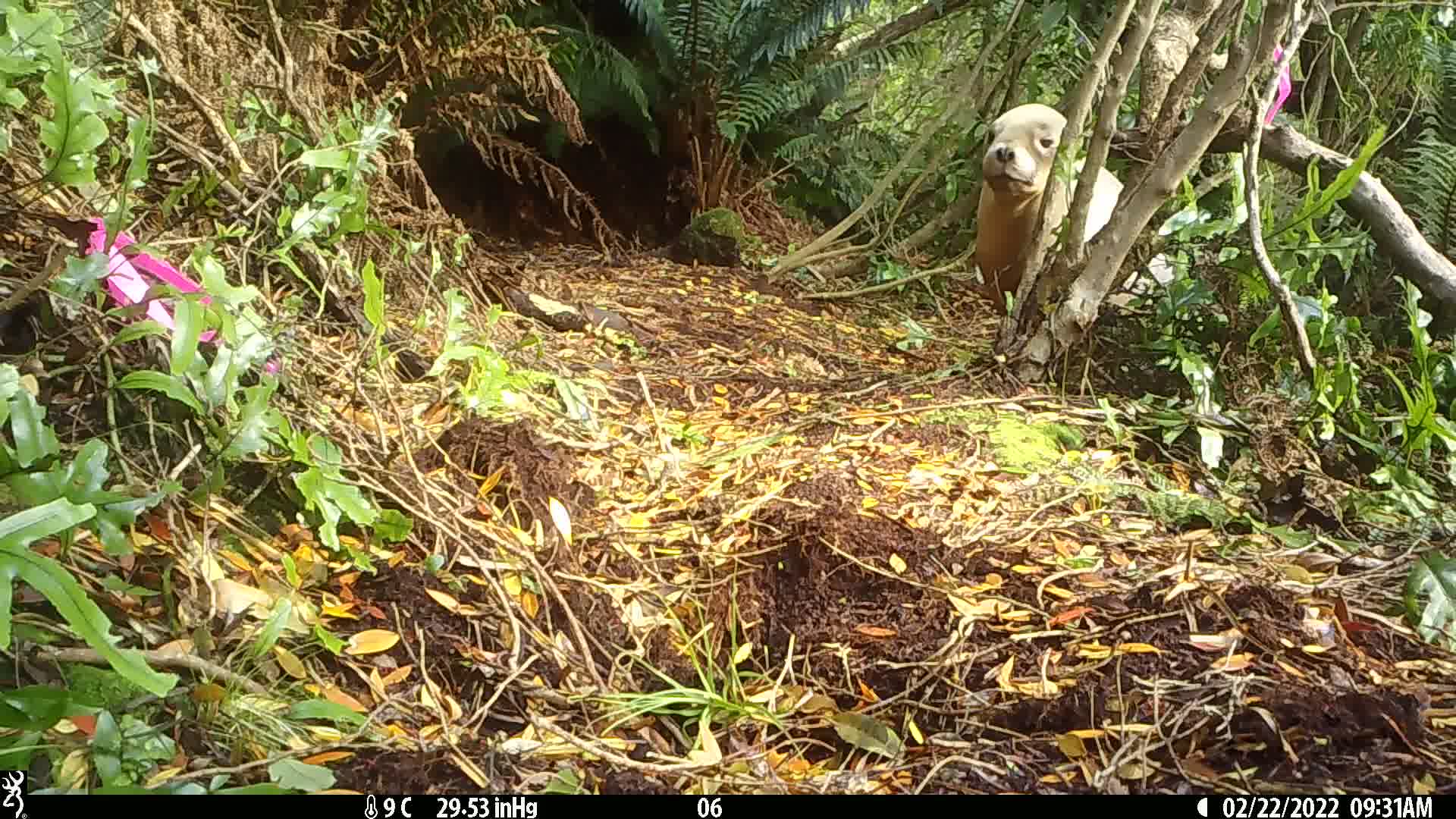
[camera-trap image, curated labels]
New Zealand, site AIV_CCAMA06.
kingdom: Animalia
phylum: Chordata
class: Mammalia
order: Carnivora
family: Otariidae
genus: Phocarctos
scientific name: Phocarctos hookeri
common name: new zealand sea lion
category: sealion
Sealion (new zealand sea lion) (Phocarctos hookeri).